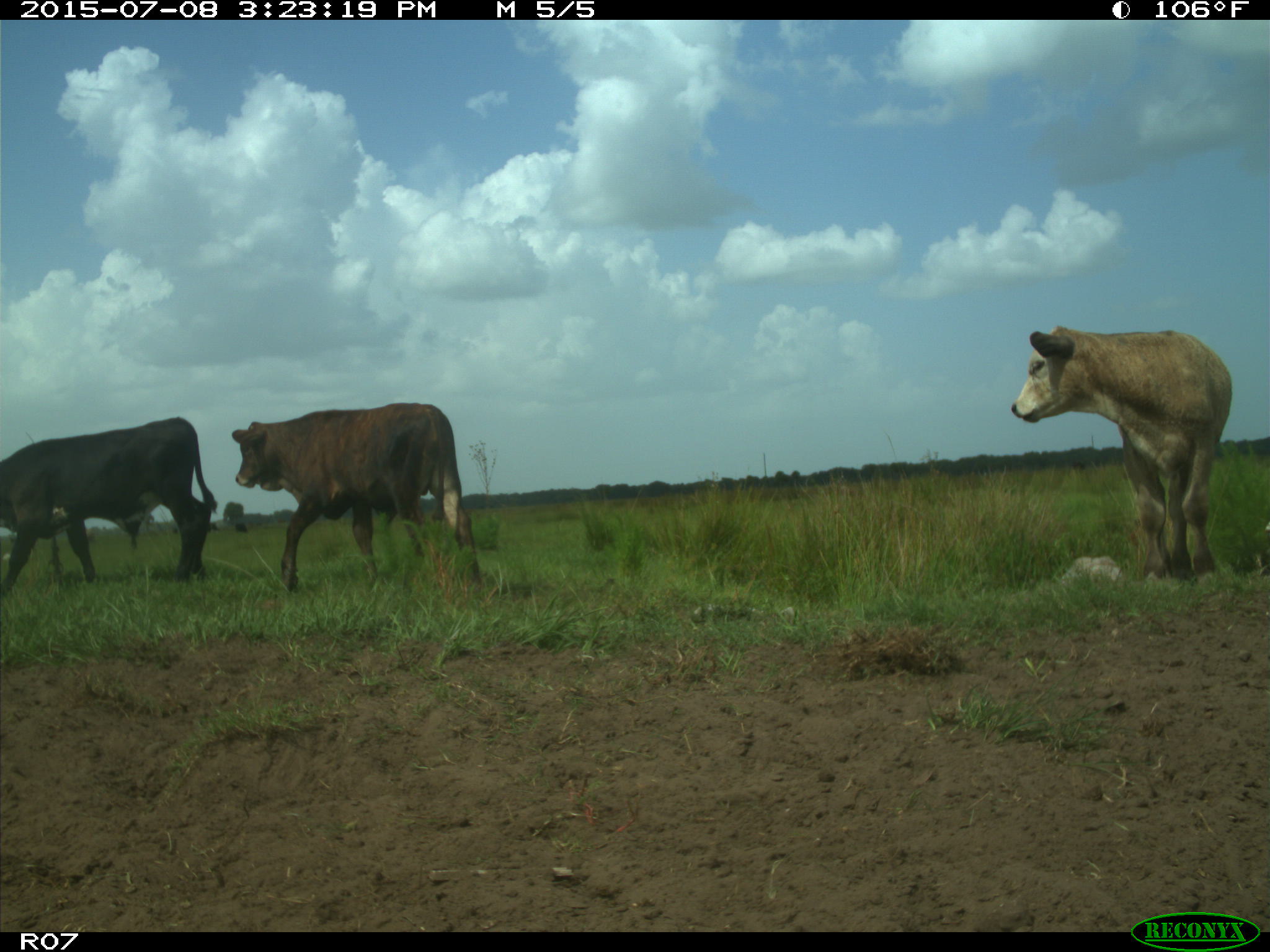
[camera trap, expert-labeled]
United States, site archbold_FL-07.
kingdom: Animalia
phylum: Chordata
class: Mammalia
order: Artiodactyla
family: Bovidae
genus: Bos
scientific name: Bos taurus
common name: domestic cow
Bos taurus (domestic cow).